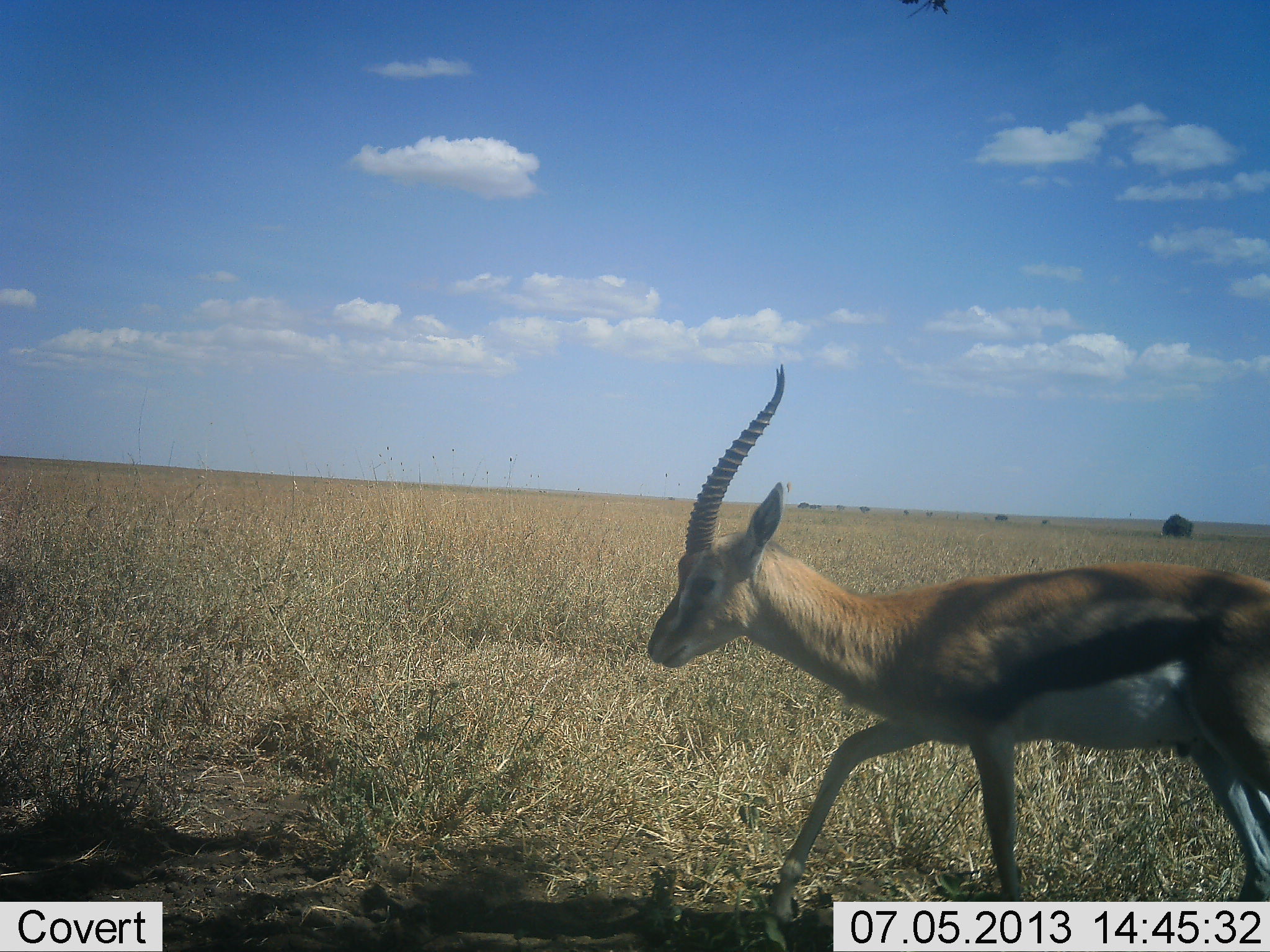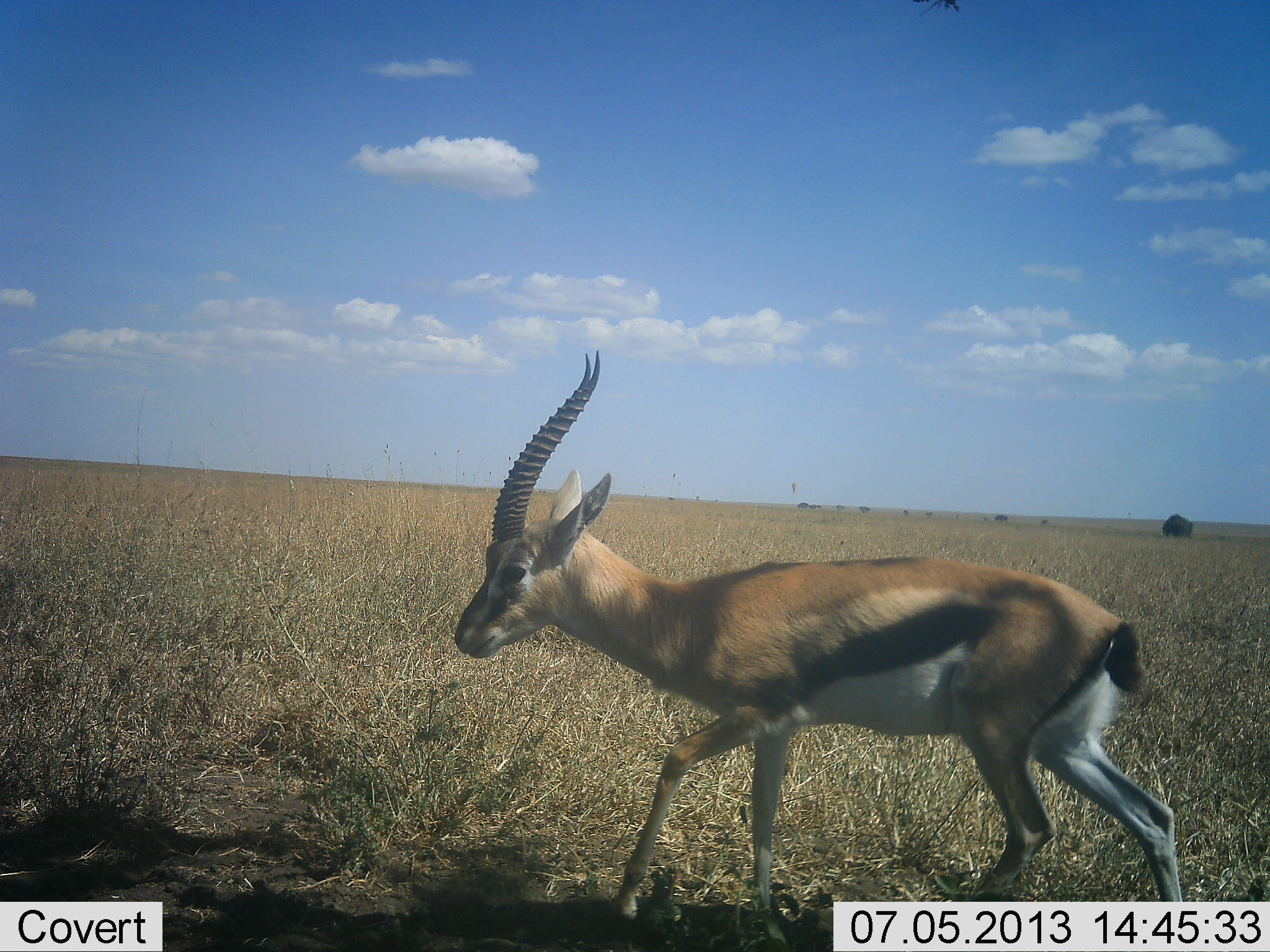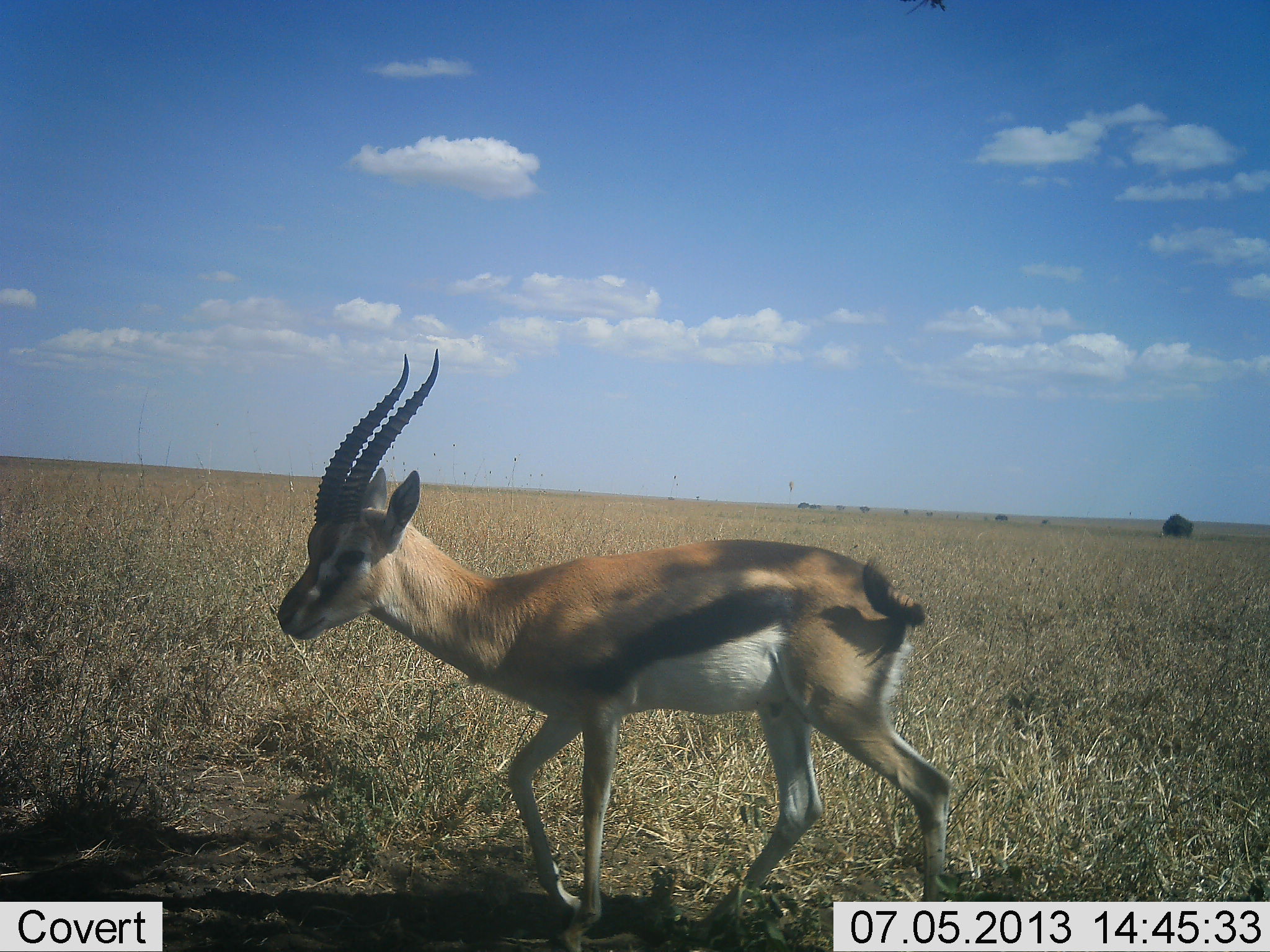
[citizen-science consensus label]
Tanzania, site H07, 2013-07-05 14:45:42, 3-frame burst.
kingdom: Animalia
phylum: Chordata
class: Mammalia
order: Artiodactyla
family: Bovidae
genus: Eudorcas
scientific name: Eudorcas thomsonii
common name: thomson's gazelle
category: gazellethomsons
Gazellethomsons (thomson's gazelle) (Eudorcas thomsonii), count 1. Behavior (volunteer vote fractions): standing 0%, resting 0%, moving 100%, interacting 0%. Young present (vote fraction): 0%. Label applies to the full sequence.